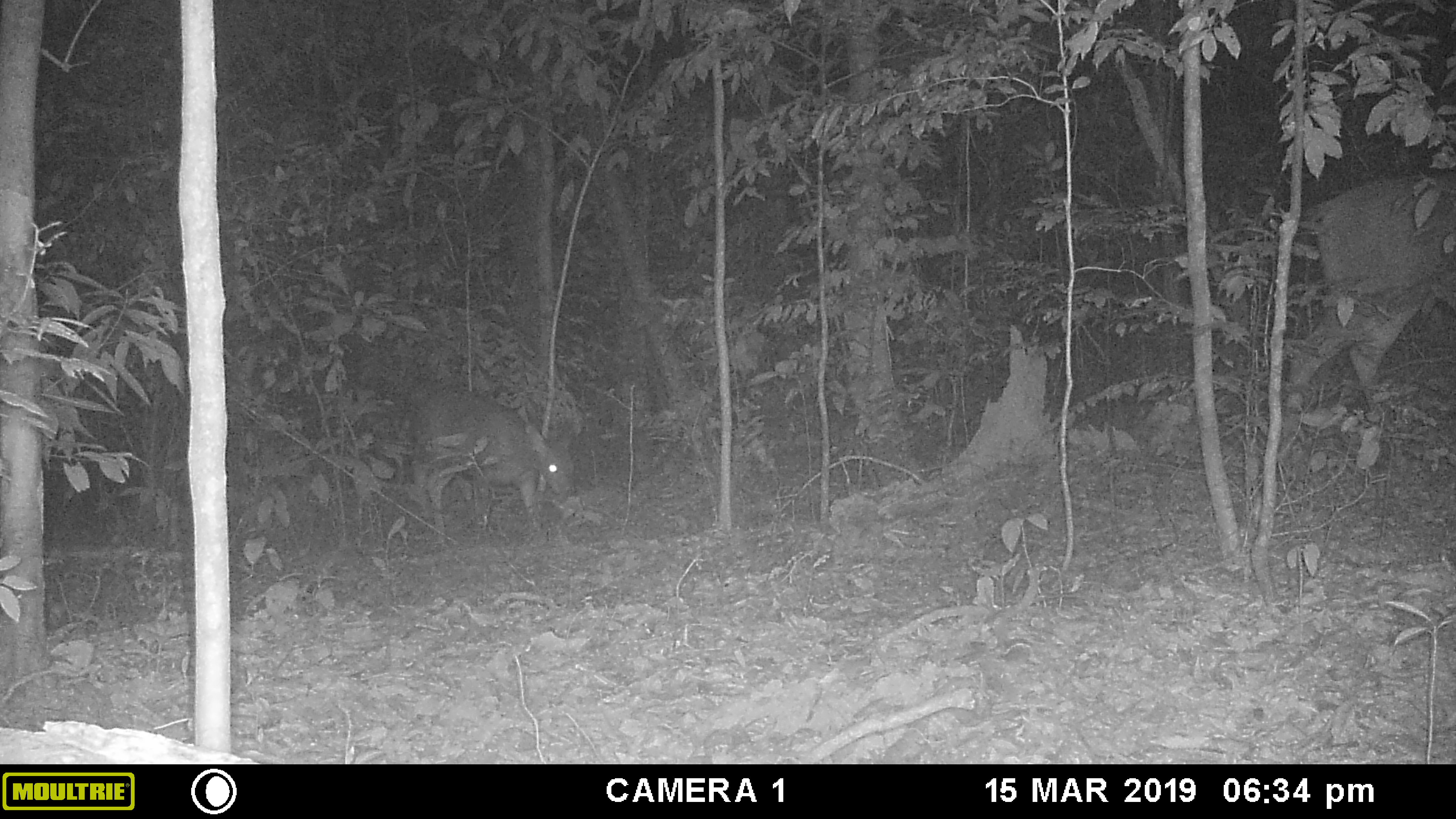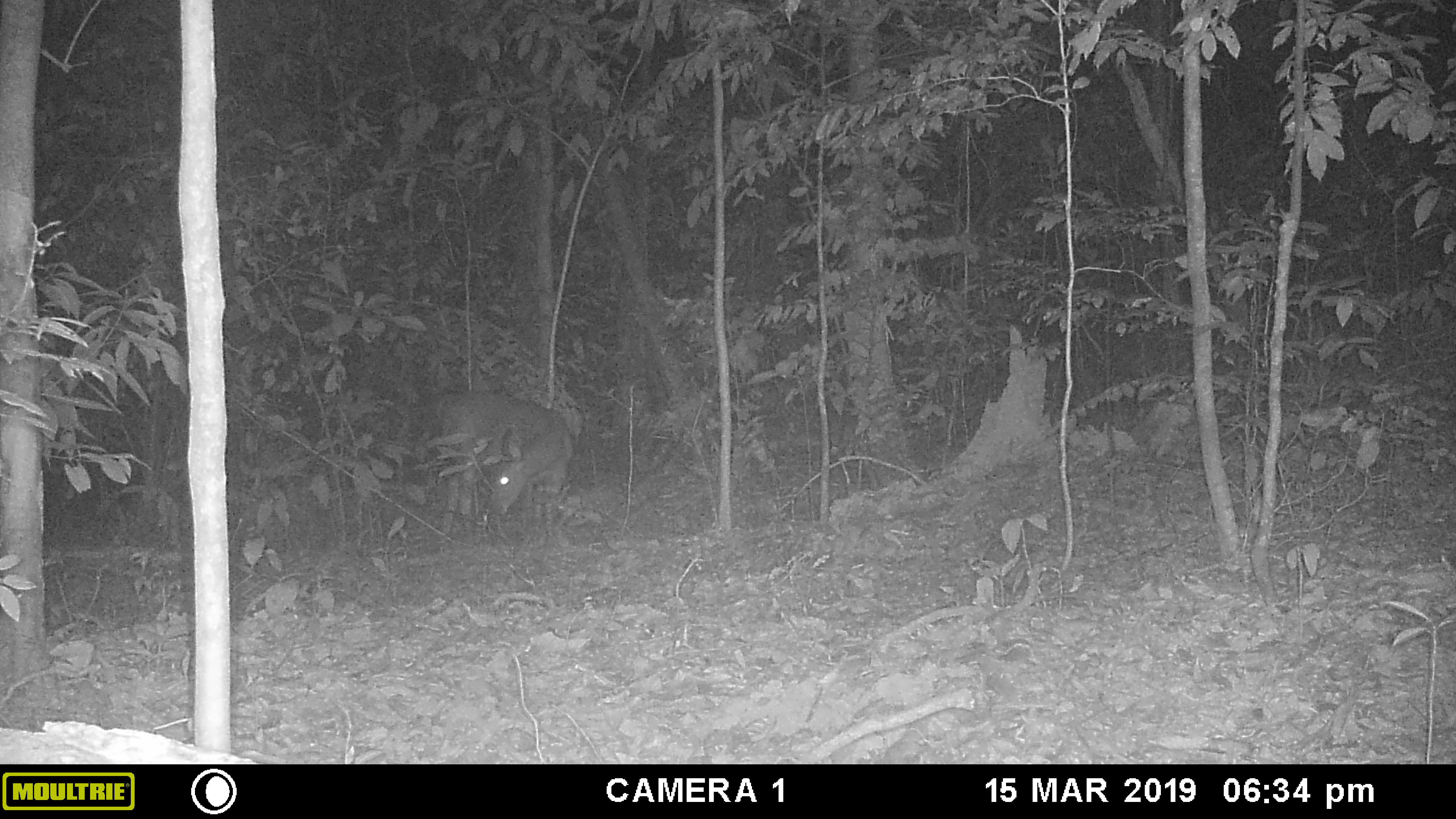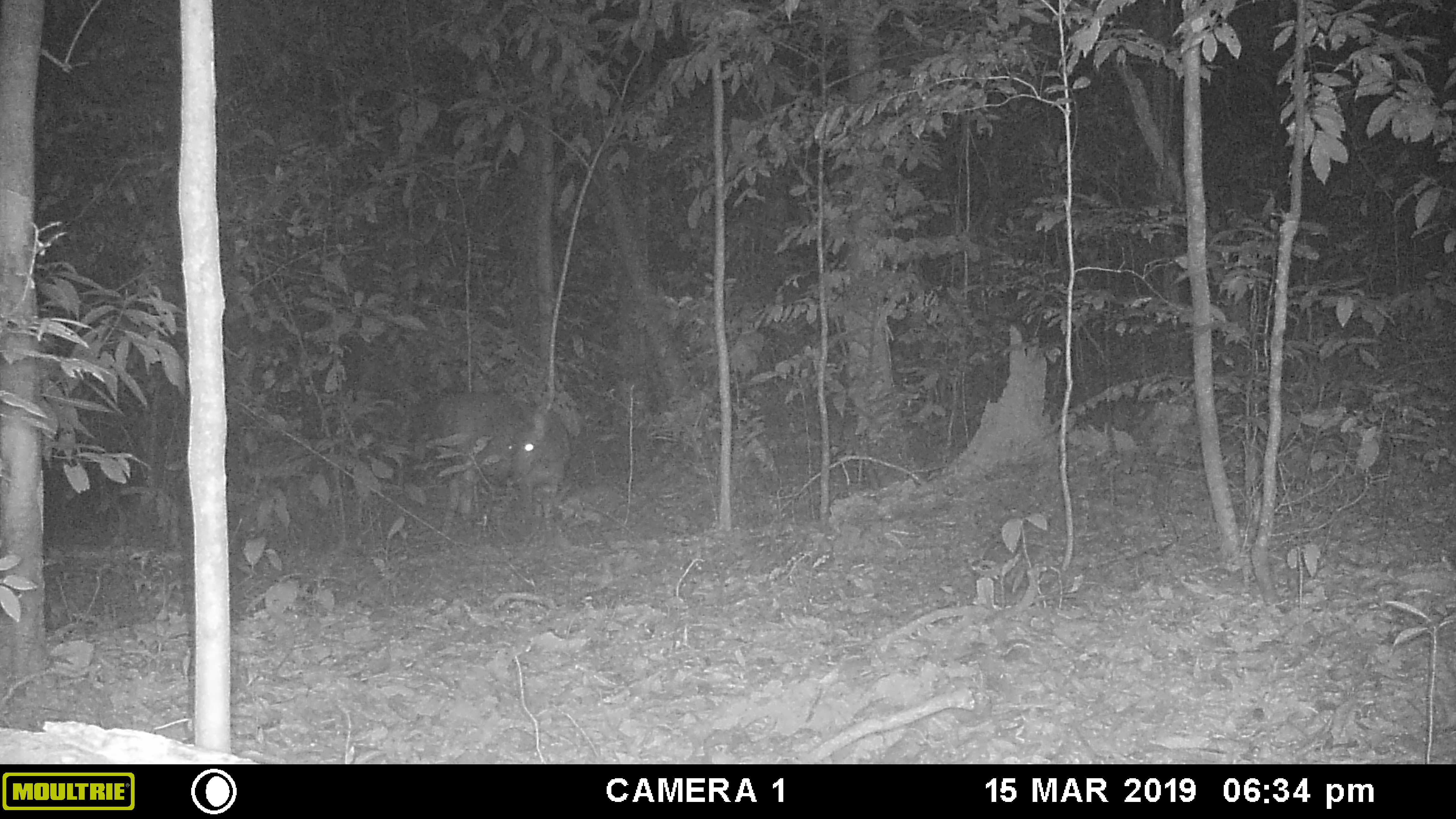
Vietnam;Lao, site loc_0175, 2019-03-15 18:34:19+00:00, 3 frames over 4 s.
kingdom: Animalia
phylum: Chordata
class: Mammalia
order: Artiodactyla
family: Cervidae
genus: Rusa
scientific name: Rusa unicolor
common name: sambar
Sambar (Rusa unicolor). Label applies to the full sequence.